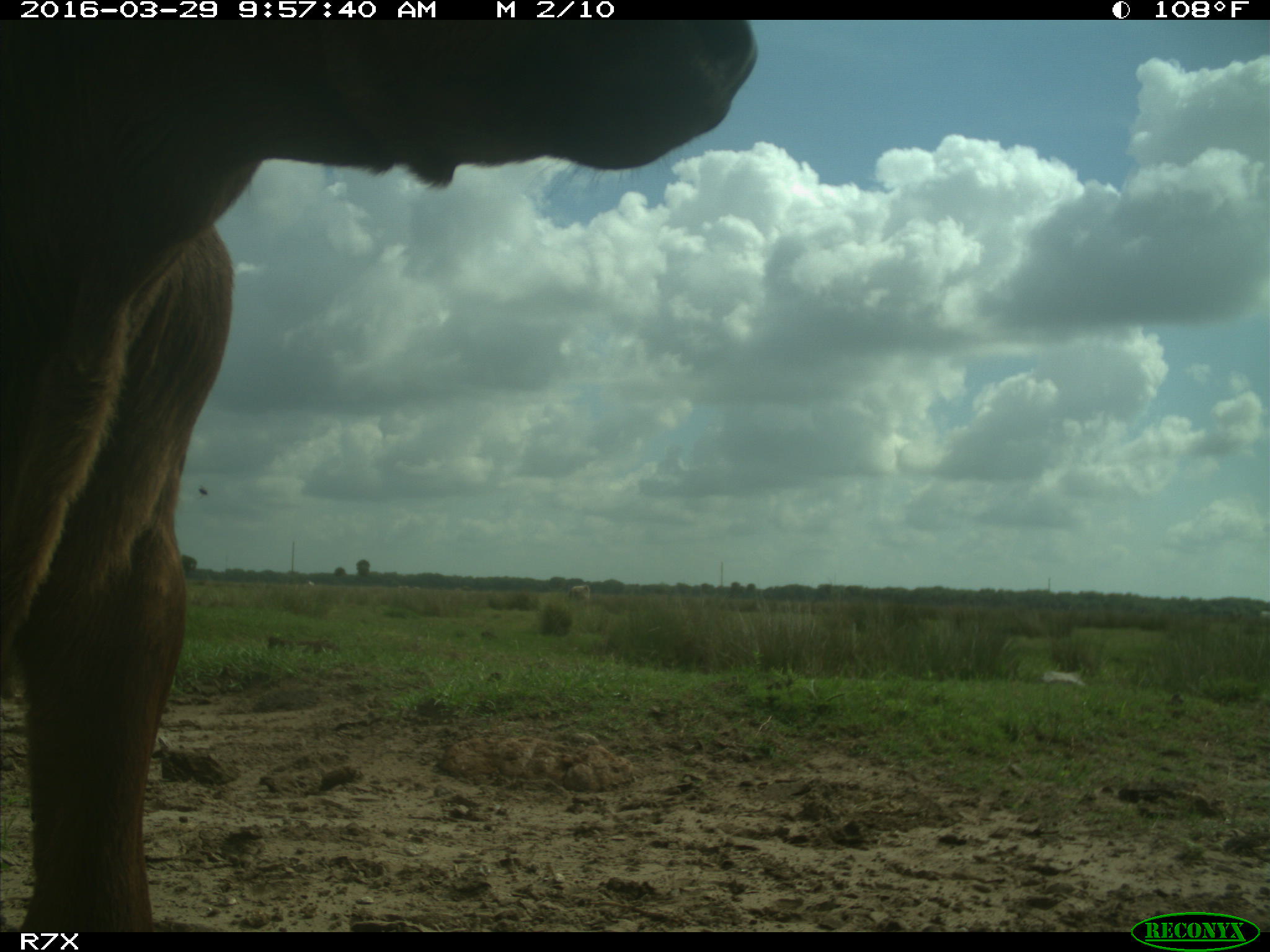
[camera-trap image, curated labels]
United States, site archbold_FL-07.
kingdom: Animalia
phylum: Chordata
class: Mammalia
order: Artiodactyla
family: Bovidae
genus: Bos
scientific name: Bos taurus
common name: domestic cow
Bos taurus (domestic cow).